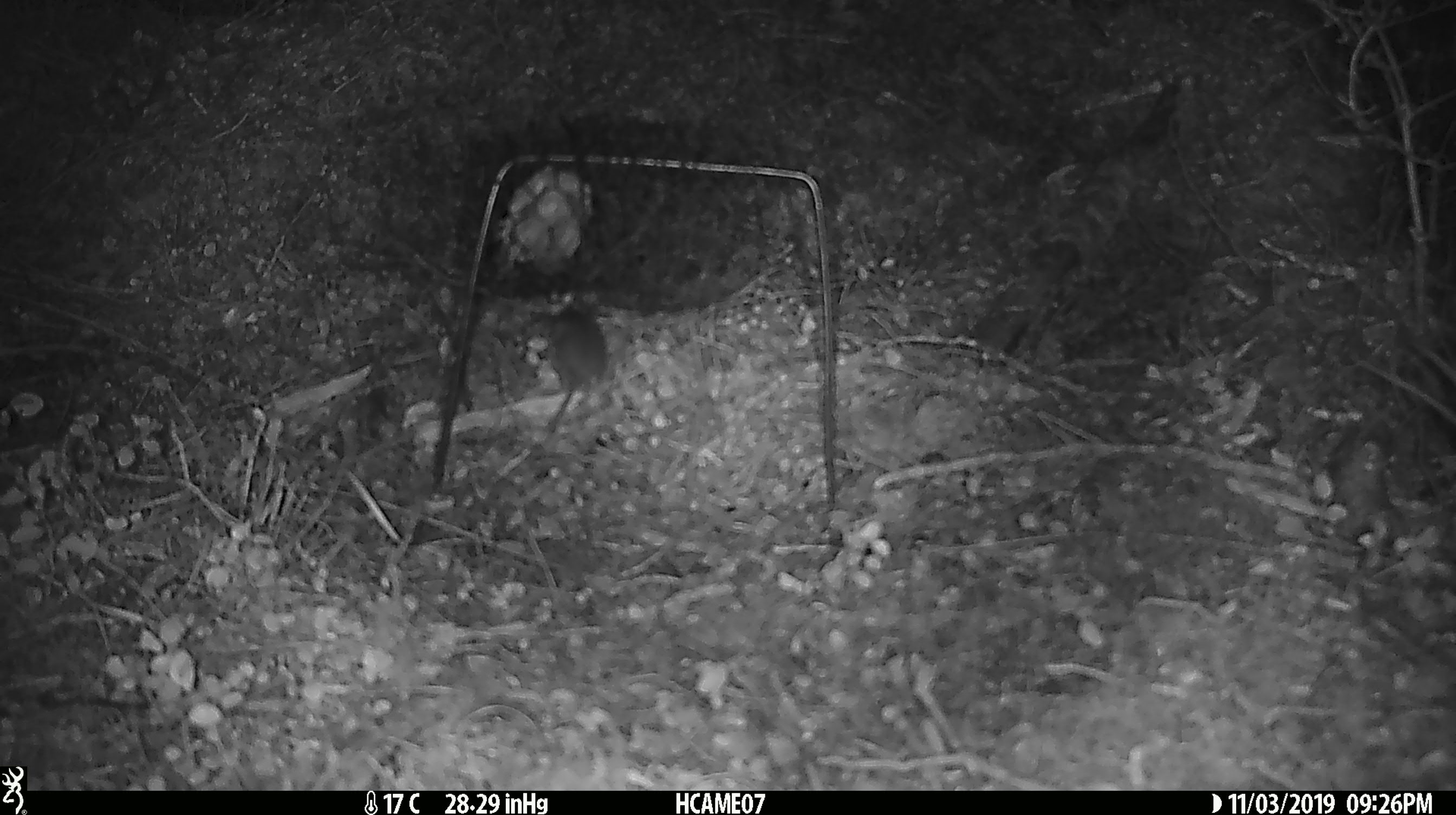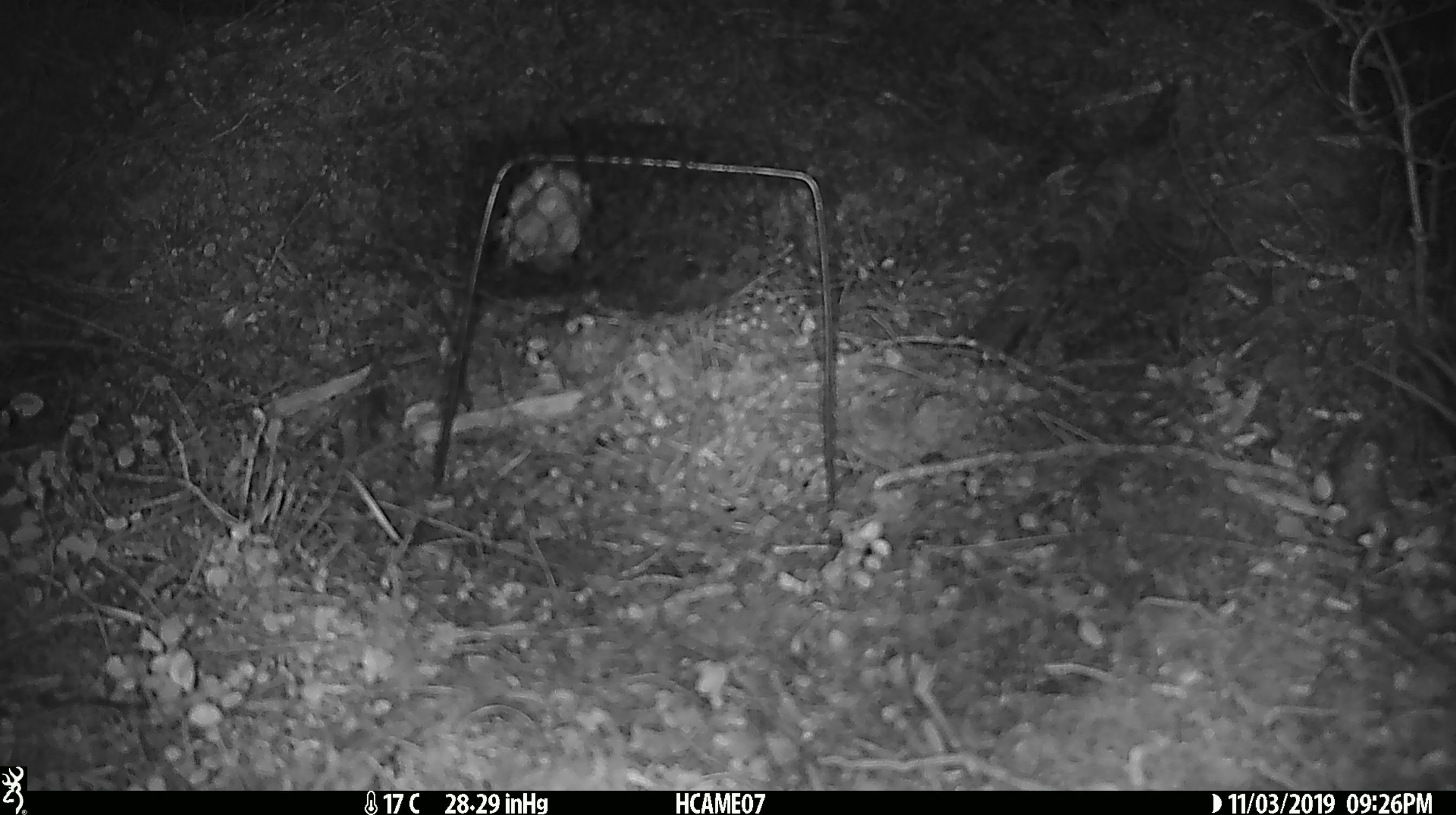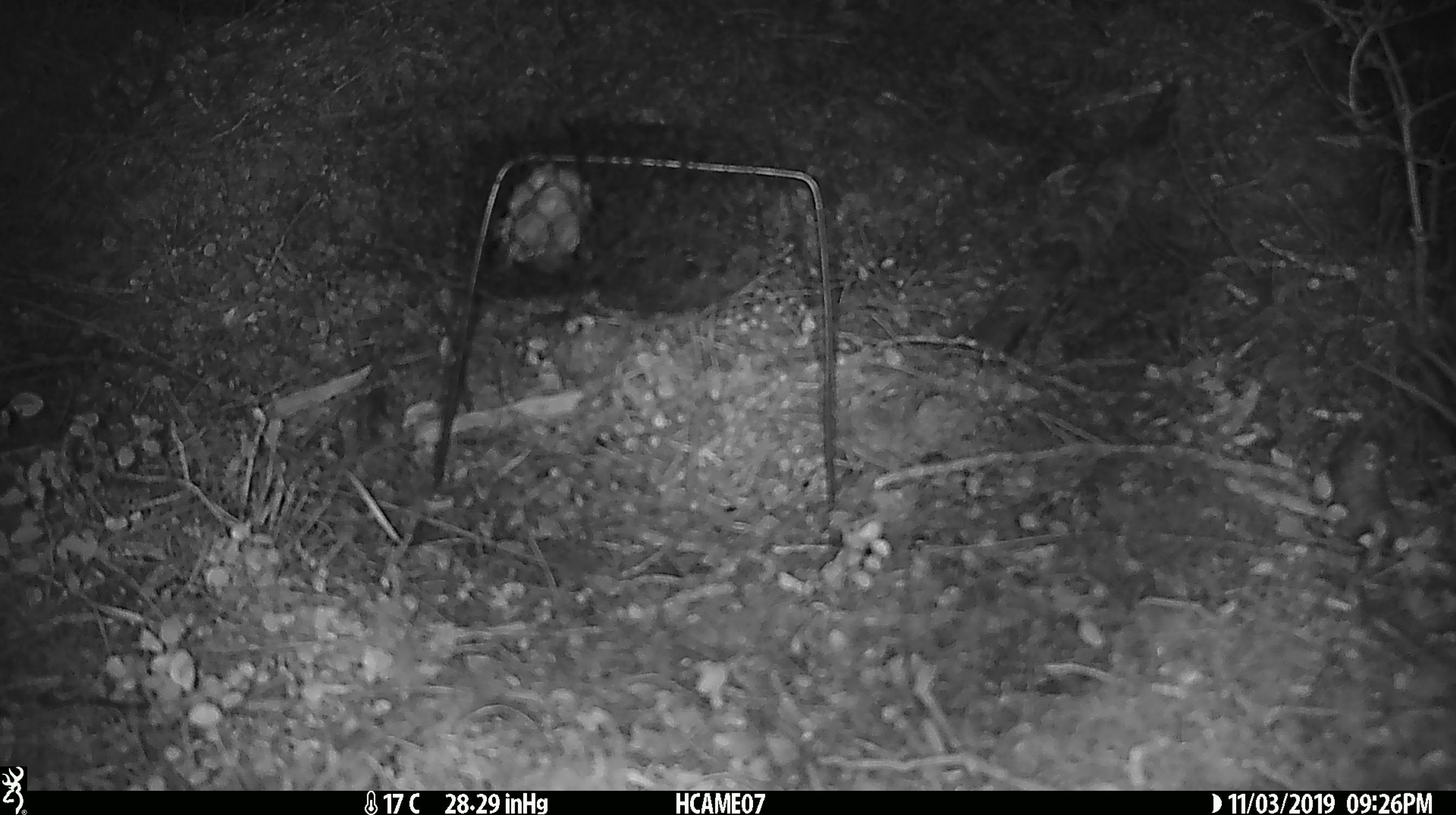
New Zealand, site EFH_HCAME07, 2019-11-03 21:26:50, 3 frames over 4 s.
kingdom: Animalia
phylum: Chordata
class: Mammalia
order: Rodentia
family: Muridae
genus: Mus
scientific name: Mus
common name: mouse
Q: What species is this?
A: Mouse (Mus).